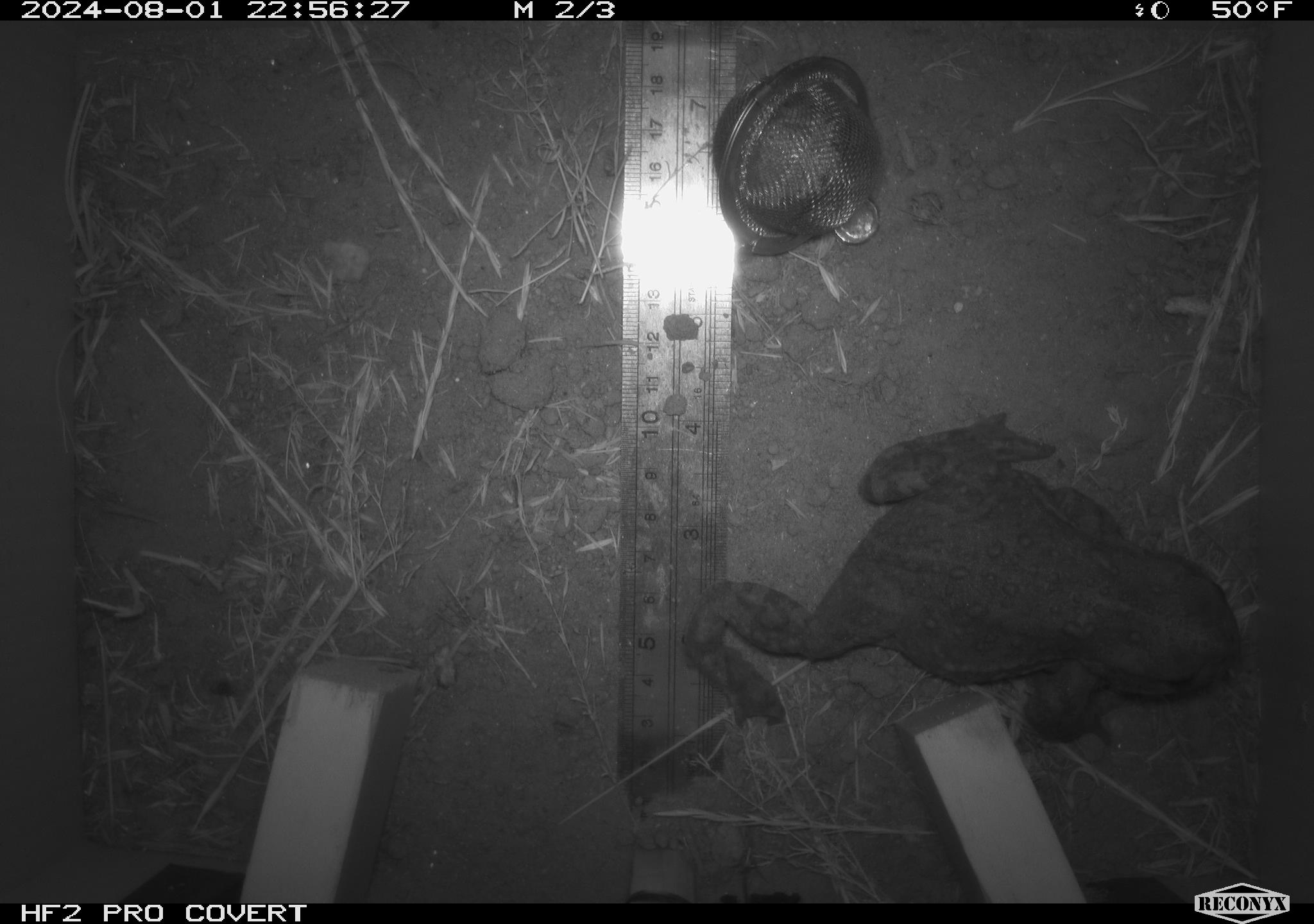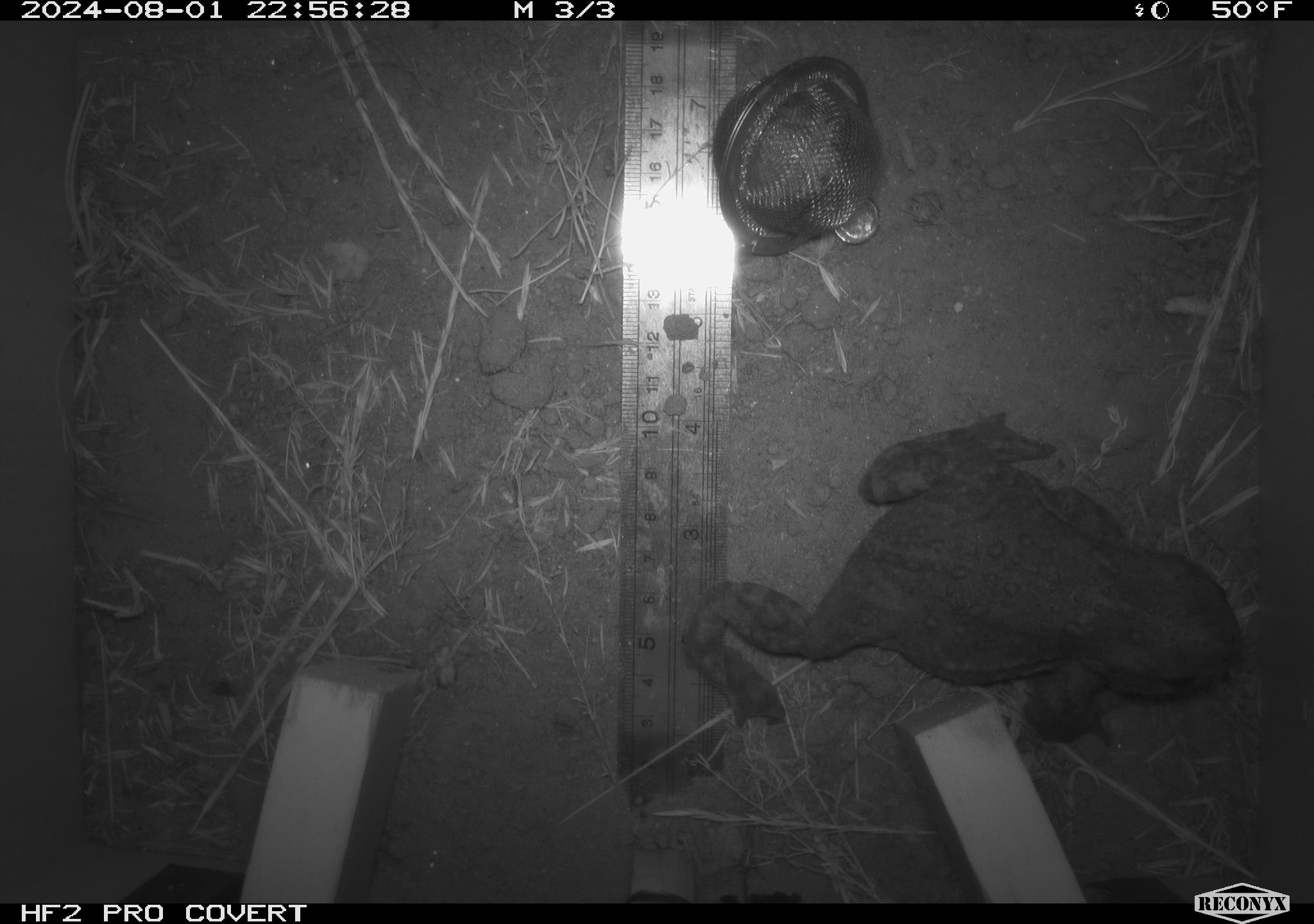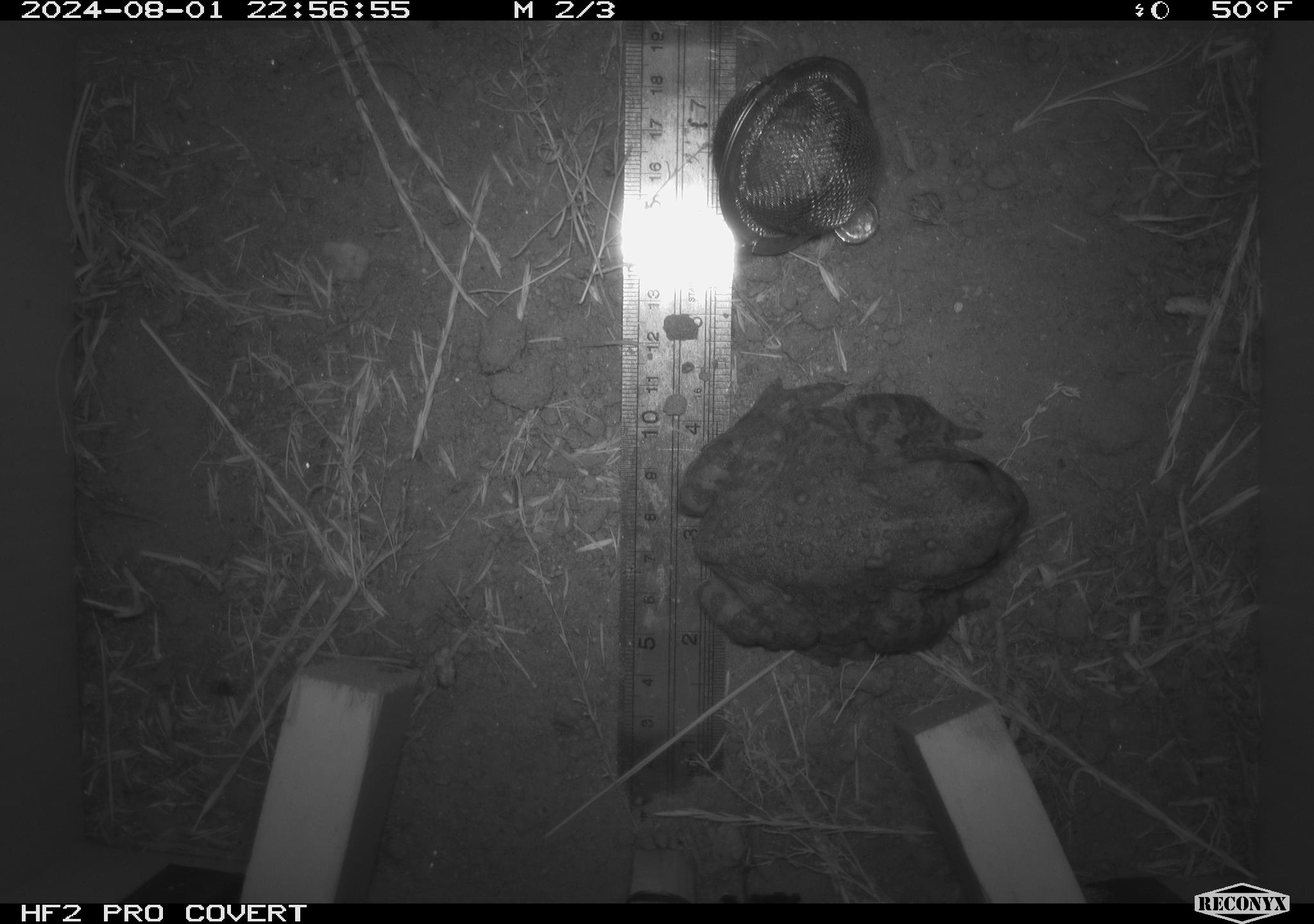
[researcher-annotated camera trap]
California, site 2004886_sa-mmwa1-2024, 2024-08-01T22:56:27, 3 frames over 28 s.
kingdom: Animalia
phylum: Chordata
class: Amphibia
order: Anura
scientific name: Anura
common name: frogs